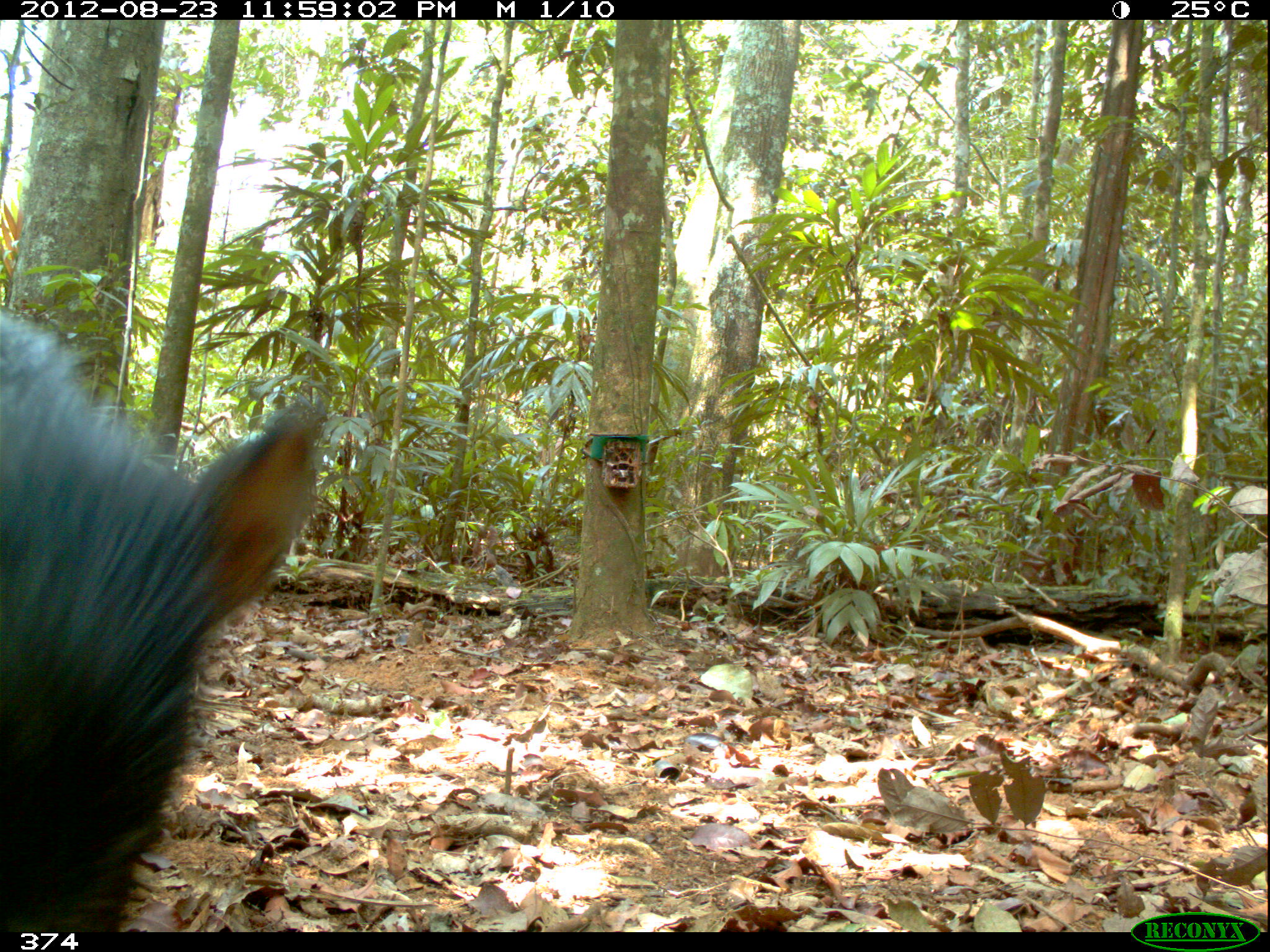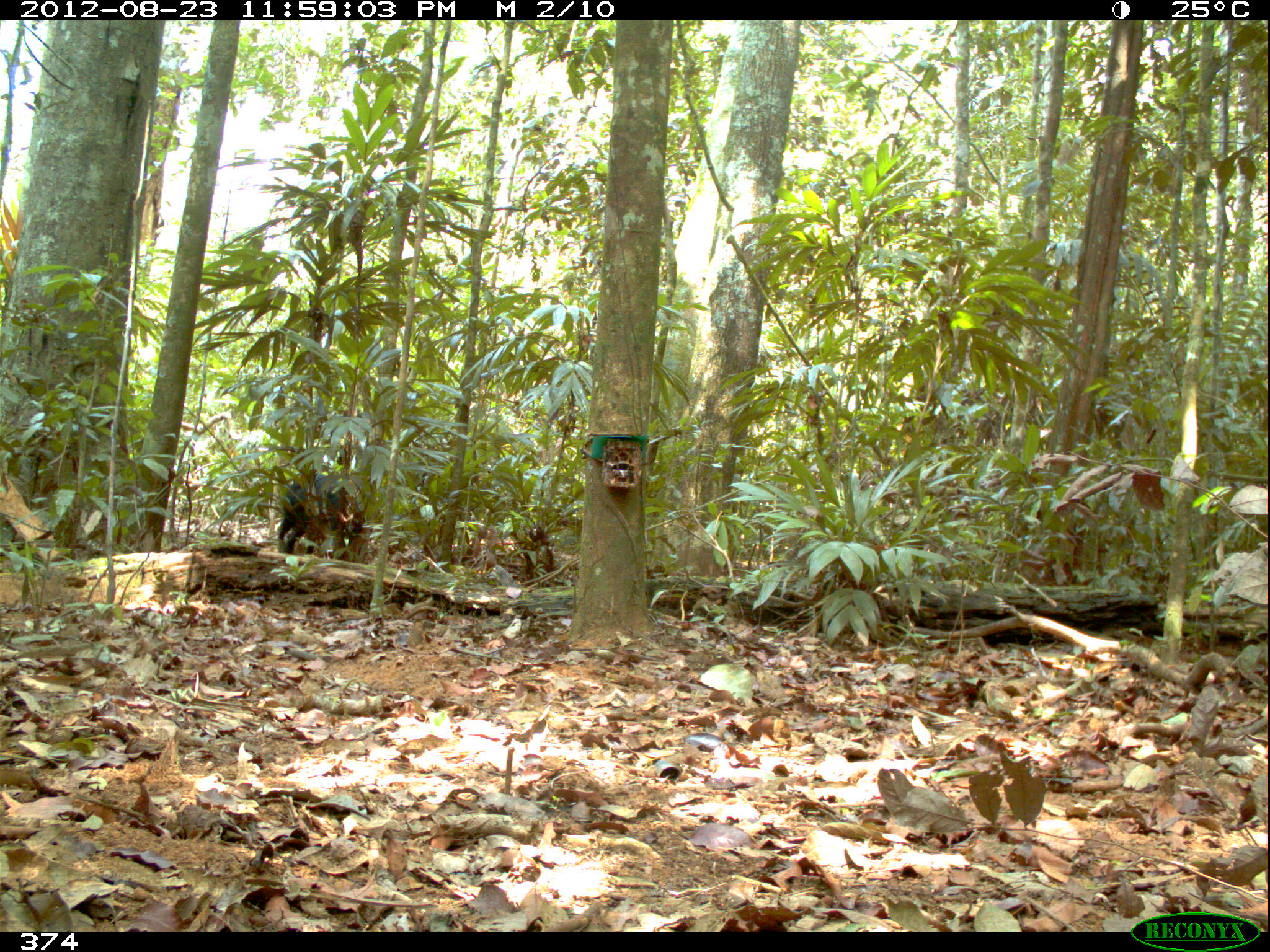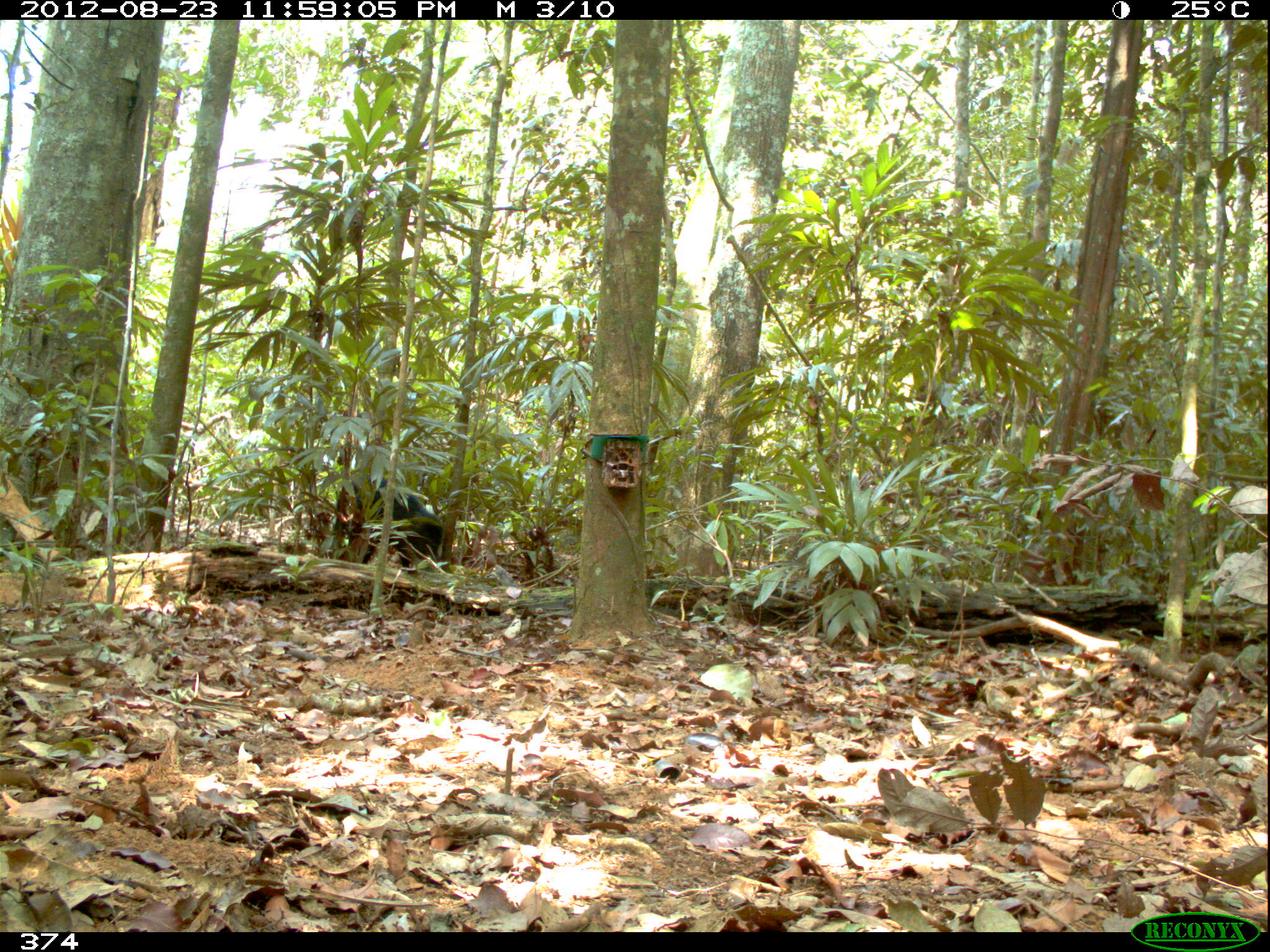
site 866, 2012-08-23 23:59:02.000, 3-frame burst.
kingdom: Animalia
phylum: Chordata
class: Mammalia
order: Artiodactyla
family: Tayassuidae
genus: Tayassu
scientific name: Tayassu pecari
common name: white-lipped peccary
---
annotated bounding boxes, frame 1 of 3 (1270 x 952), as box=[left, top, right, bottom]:
tayassu pecari: box=[0, 307, 329, 932]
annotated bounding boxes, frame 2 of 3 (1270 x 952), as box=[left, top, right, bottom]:
tayassu pecari: box=[276, 473, 367, 554]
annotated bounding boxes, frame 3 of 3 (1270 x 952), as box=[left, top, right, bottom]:
tayassu pecari: box=[331, 474, 444, 574]